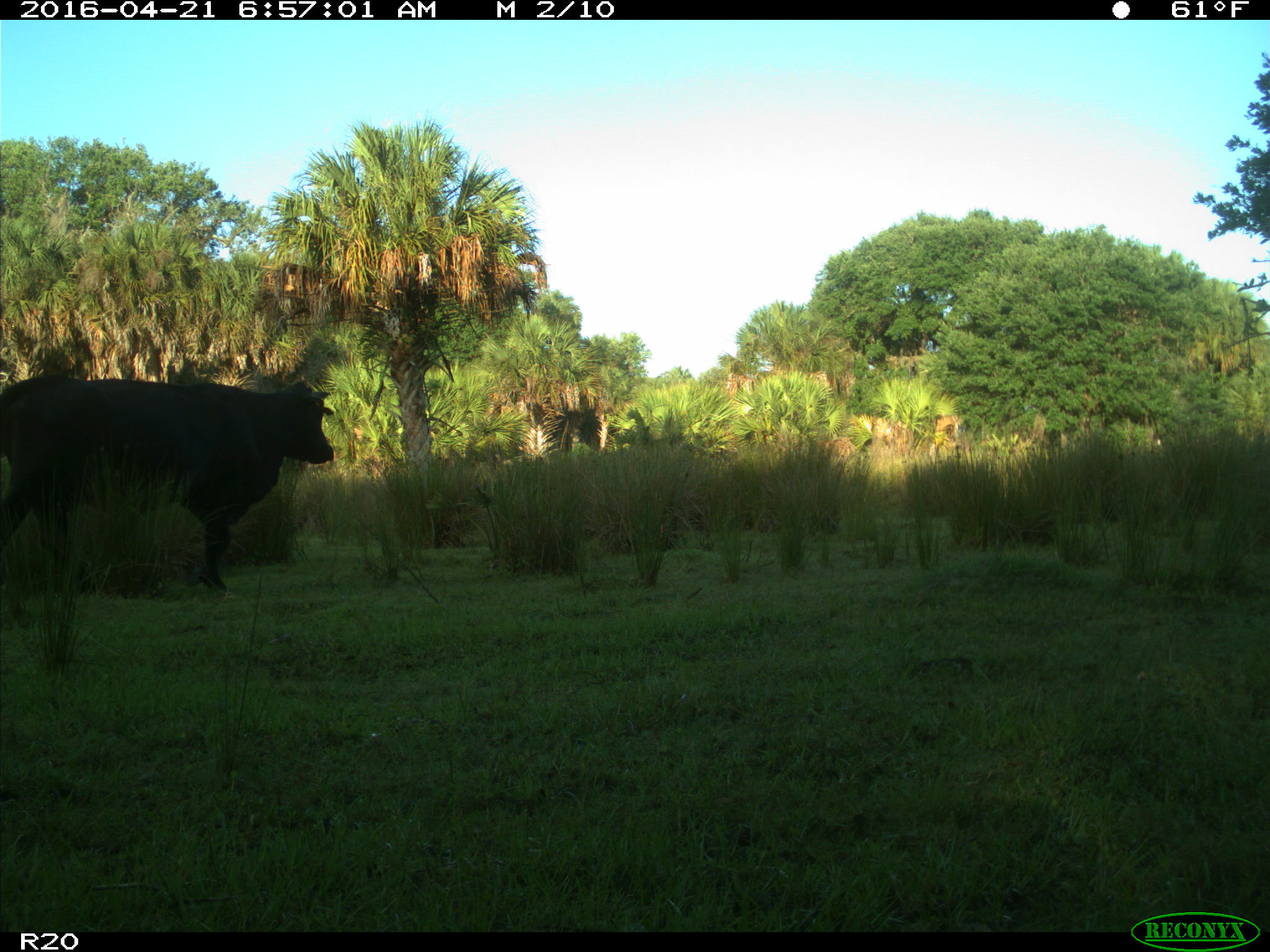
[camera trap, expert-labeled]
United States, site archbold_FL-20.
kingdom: Animalia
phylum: Chordata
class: Mammalia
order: Artiodactyla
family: Bovidae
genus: Bos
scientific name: Bos taurus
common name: domestic cow